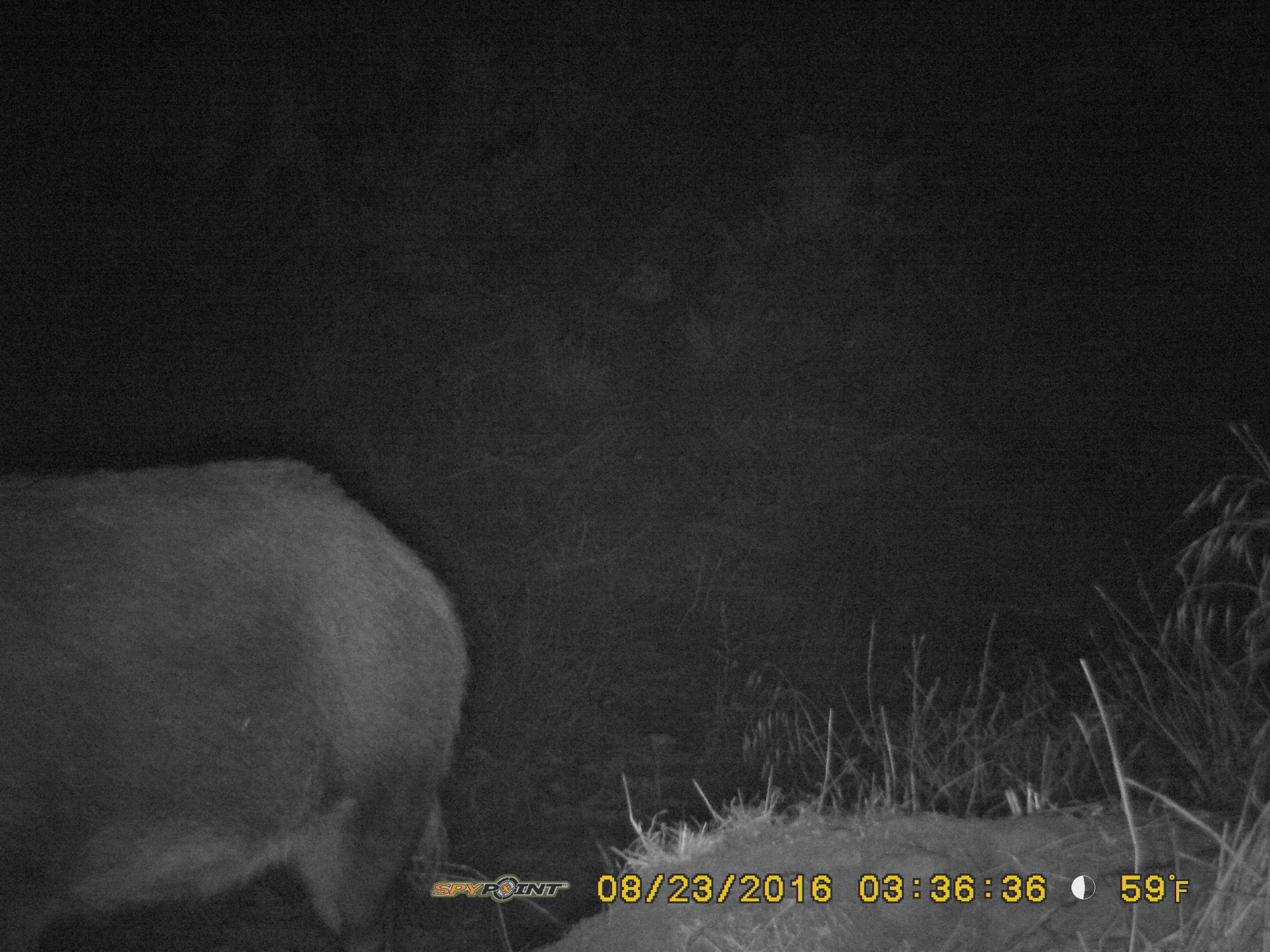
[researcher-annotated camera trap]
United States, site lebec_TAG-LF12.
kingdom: Animalia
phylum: Chordata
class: Mammalia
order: Artiodactyla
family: Suidae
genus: Sus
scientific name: Sus scrofa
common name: wild boar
Sus scrofa (wild boar).